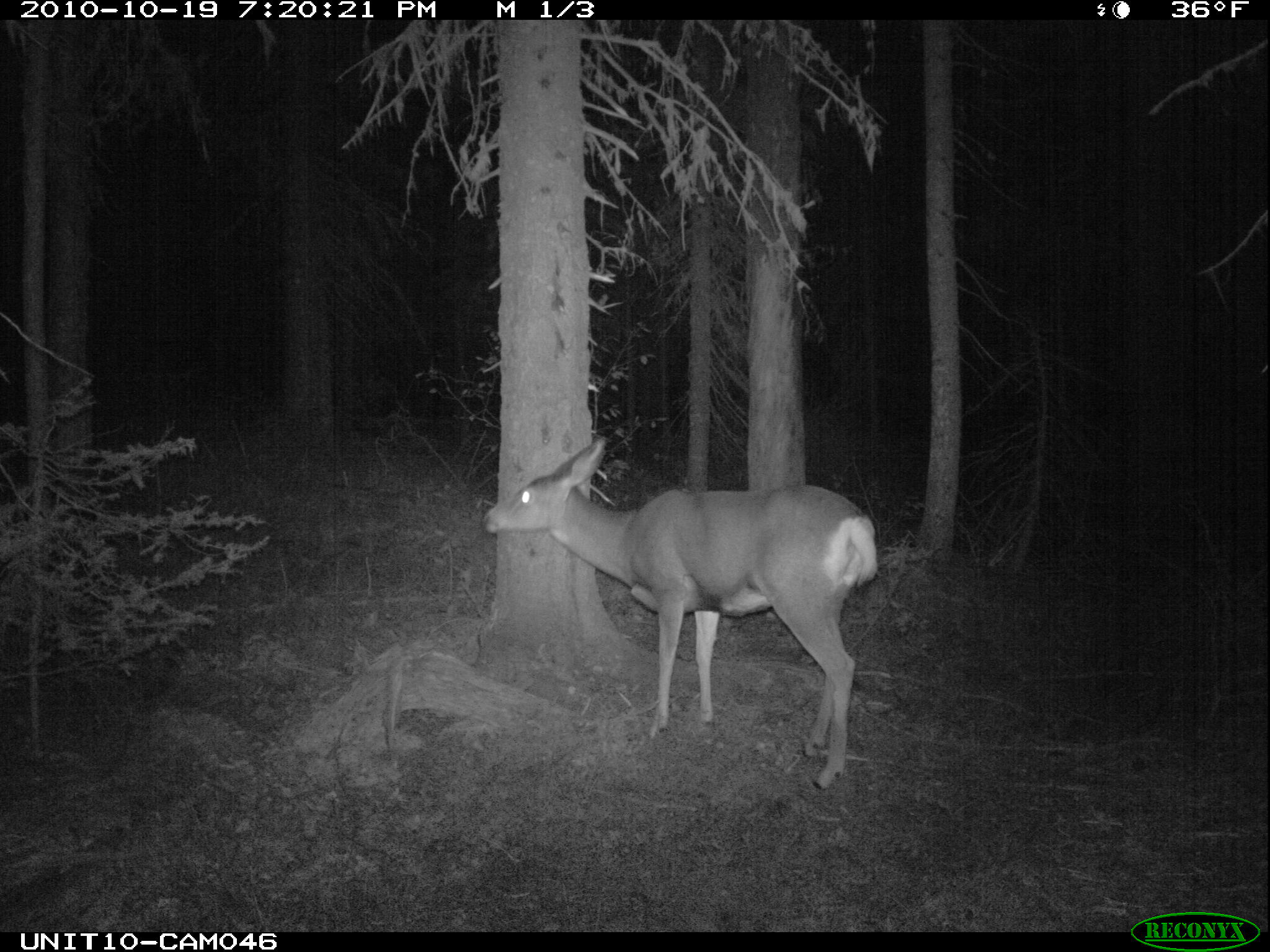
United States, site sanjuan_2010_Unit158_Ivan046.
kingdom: Animalia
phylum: Chordata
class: Mammalia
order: Artiodactyla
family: Cervidae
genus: Odocoileus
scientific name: Odocoileus hemionus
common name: mule deer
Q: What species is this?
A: Odocoileus hemionus (mule deer).